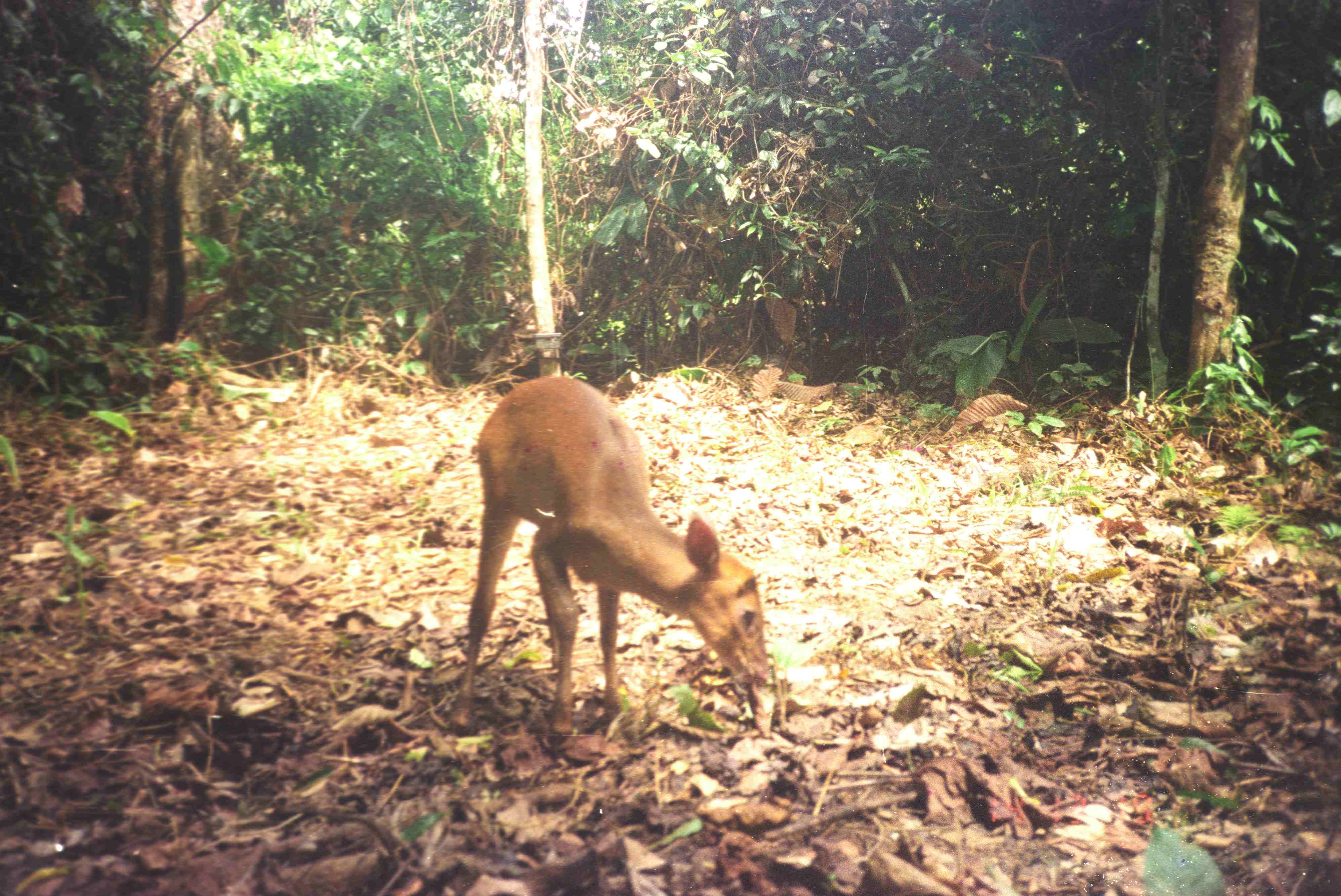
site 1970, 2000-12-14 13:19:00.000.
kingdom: Animalia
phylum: Chordata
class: Mammalia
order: Artiodactyla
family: Cervidae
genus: Muntiacus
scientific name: Muntiacus muntjak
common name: southern red muntjac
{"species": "Muntiacus muntjak (southern red muntjac)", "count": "1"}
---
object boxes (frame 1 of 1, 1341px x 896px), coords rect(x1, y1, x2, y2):
muntiacus muntjak: rect(443, 371, 774, 742)